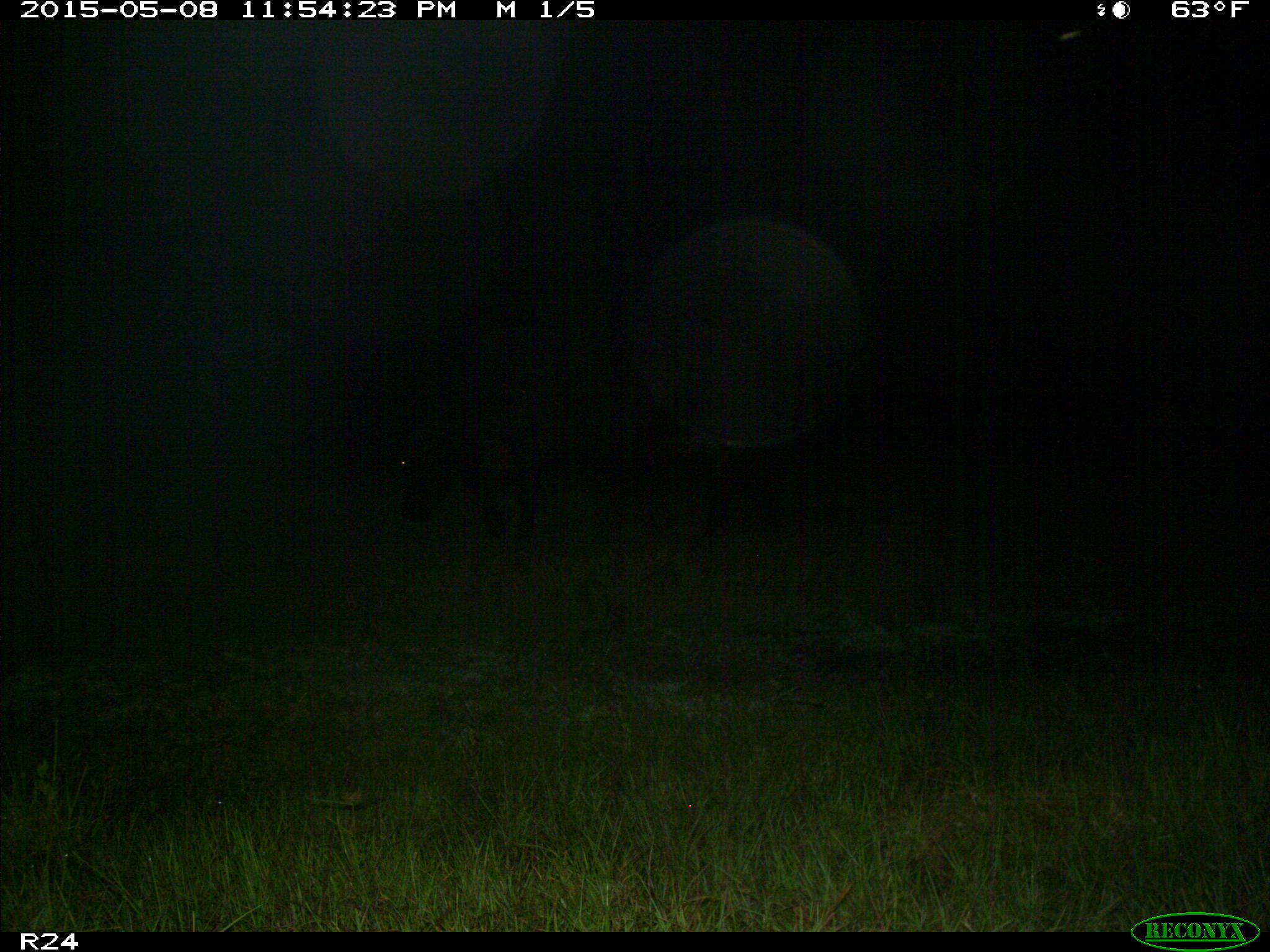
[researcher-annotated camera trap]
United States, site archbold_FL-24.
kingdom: Animalia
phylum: Chordata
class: Mammalia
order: Artiodactyla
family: Bovidae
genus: Bos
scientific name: Bos taurus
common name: domestic cow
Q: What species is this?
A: Bos taurus (domestic cow).